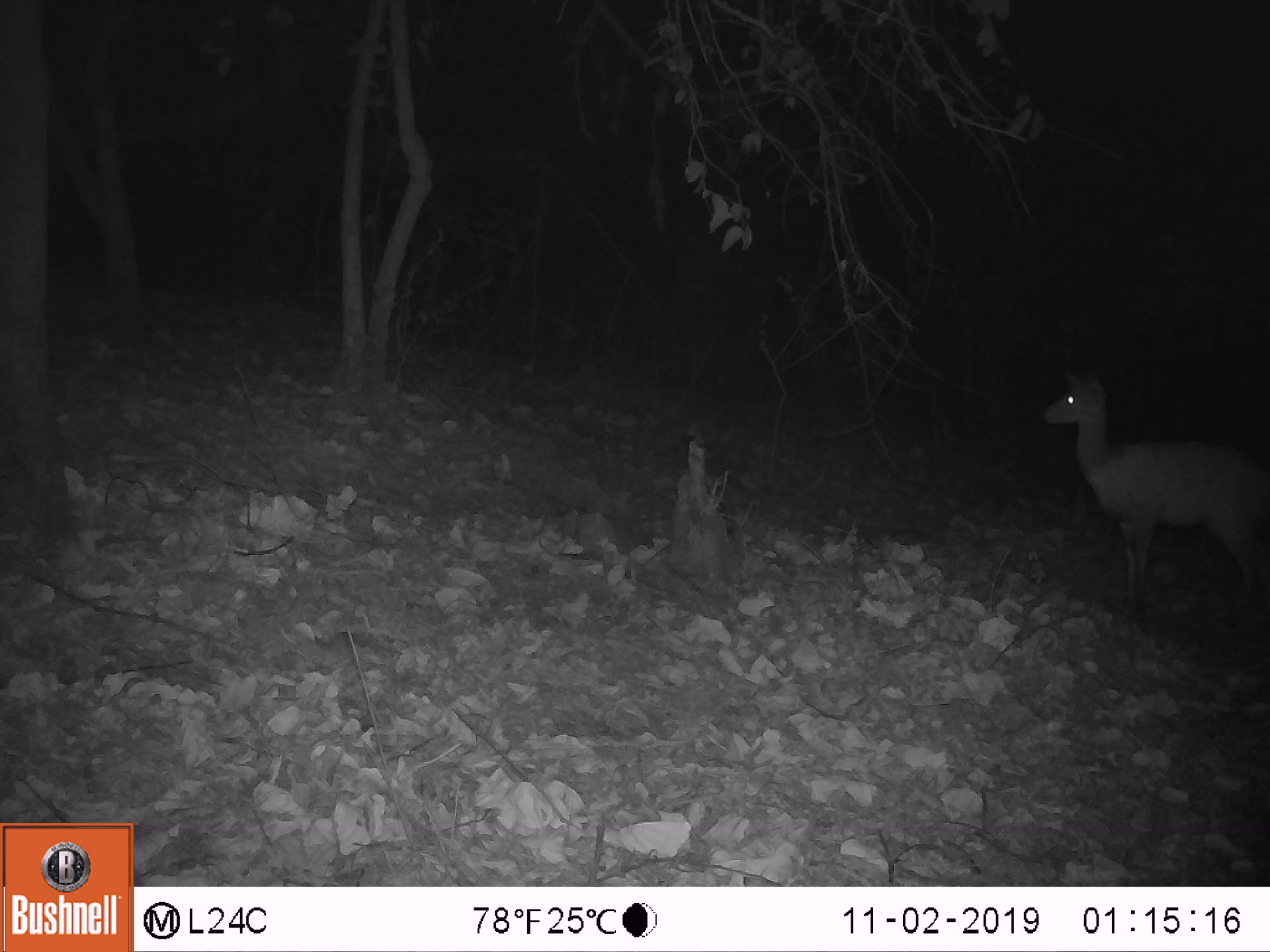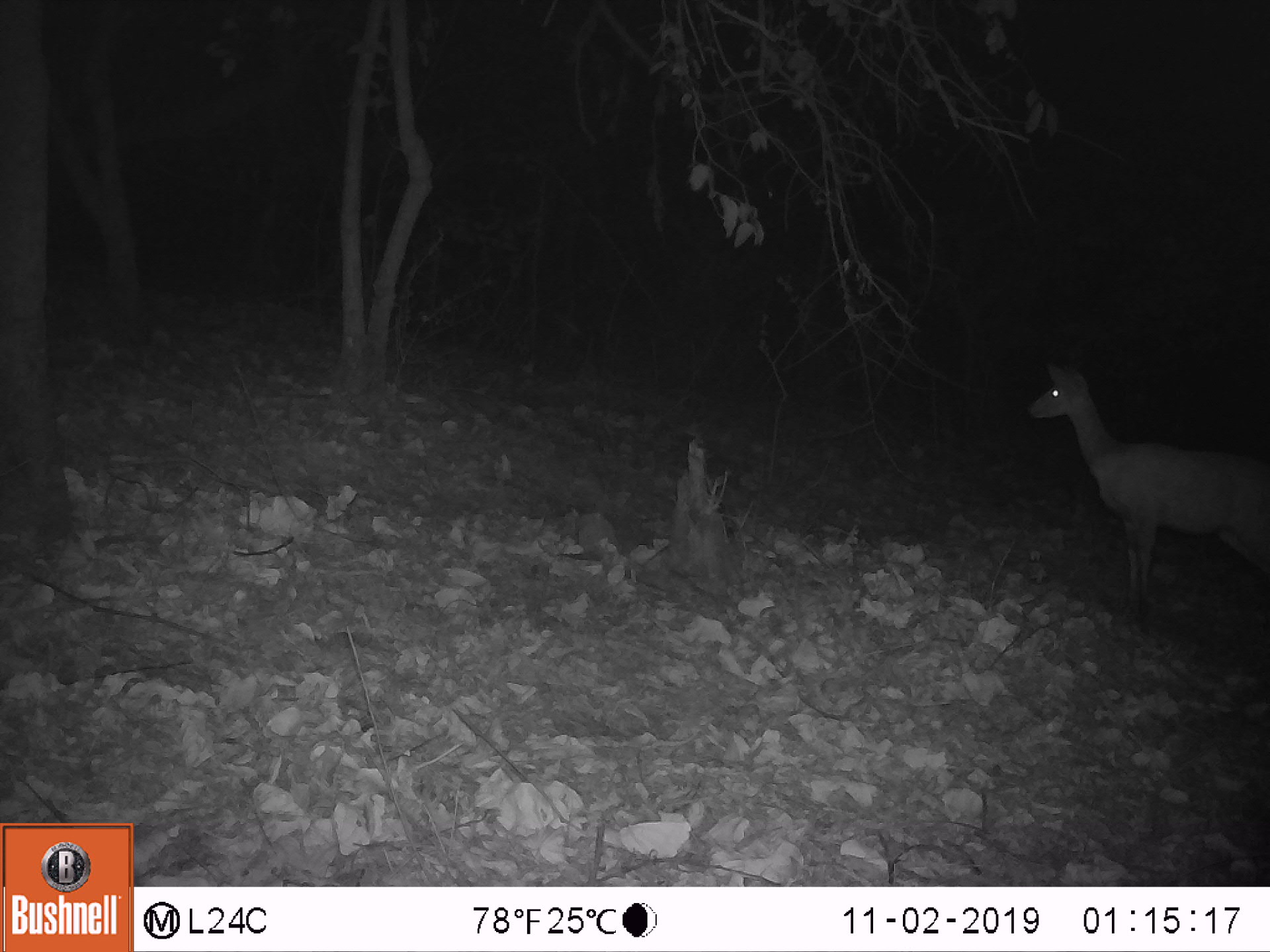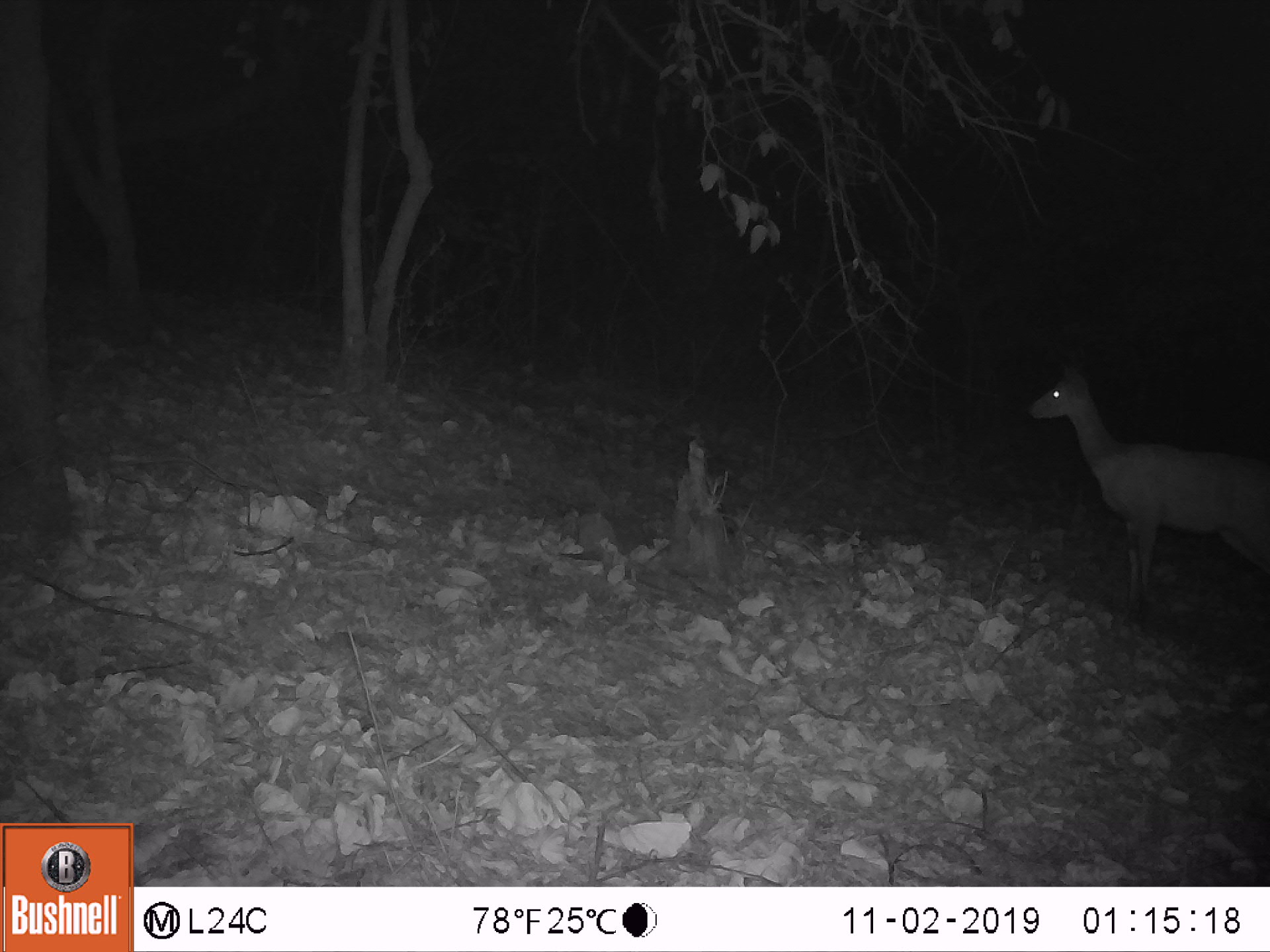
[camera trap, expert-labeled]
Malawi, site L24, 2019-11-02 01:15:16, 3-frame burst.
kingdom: Animalia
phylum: Chordata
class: Mammalia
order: Artiodactyla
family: Bovidae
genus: Tragelaphus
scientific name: Tragelaphus sylvaticus sylvaticus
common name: cape bushbuck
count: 1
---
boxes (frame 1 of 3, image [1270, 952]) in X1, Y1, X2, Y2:
cape bushbuck: 1035, 351, 1267, 620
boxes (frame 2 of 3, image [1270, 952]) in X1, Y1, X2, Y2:
cape bushbuck: 1019, 347, 1269, 627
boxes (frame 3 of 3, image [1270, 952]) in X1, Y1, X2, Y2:
cape bushbuck: 1019, 350, 1267, 633